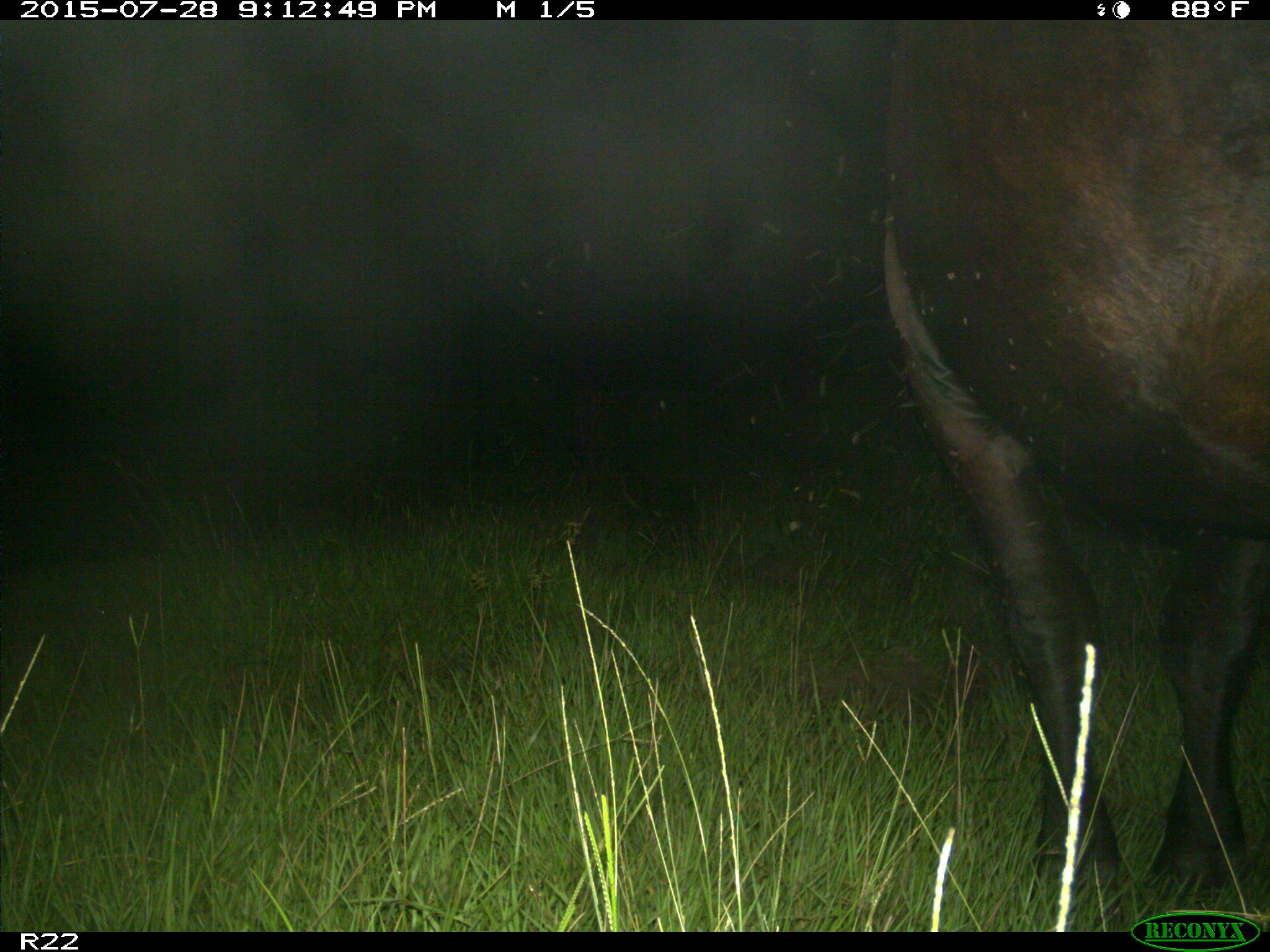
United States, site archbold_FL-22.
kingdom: Animalia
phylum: Chordata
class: Mammalia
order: Artiodactyla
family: Bovidae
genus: Bos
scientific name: Bos taurus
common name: domestic cow